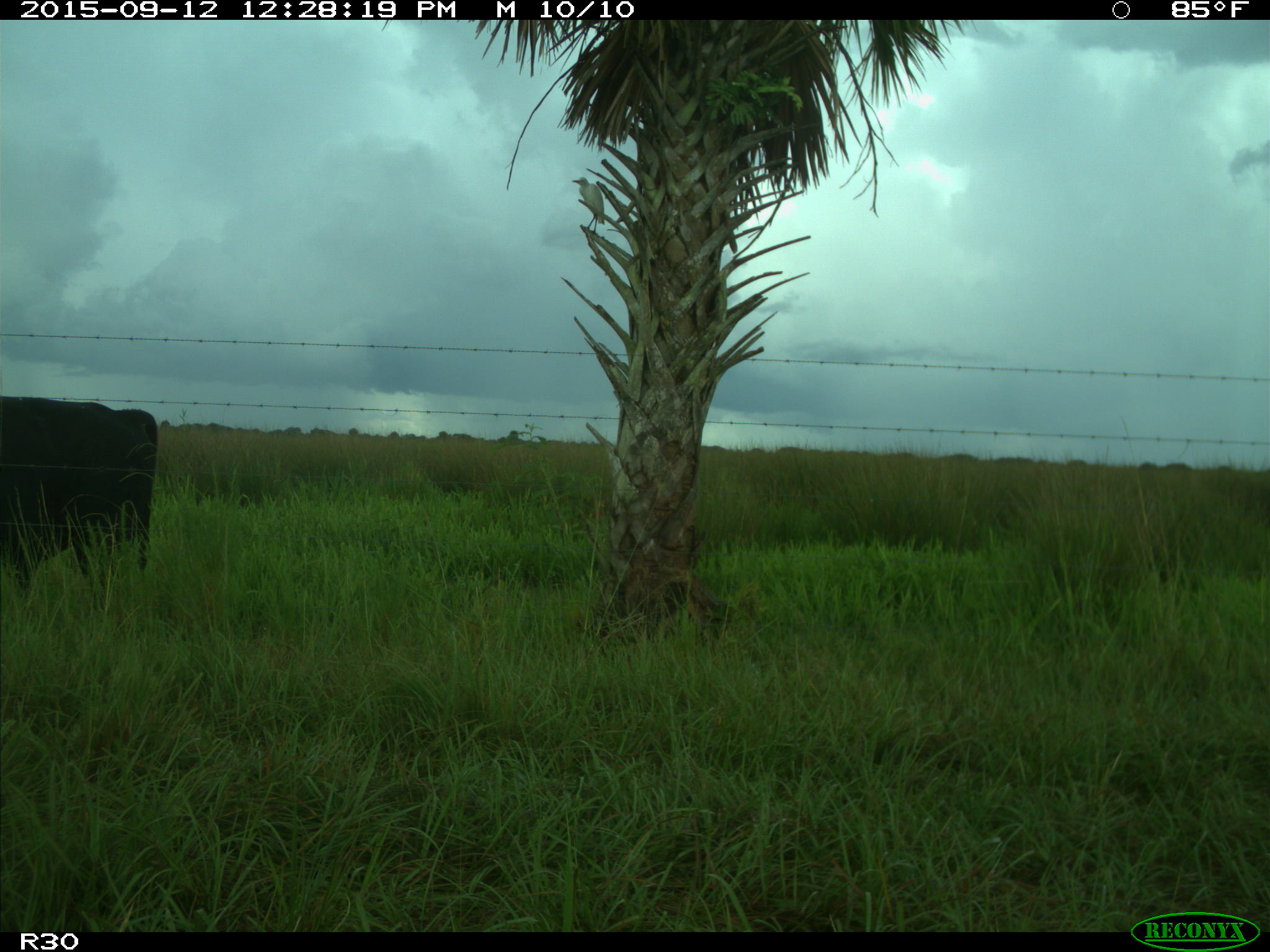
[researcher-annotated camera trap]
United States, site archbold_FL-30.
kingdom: Animalia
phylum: Chordata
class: Mammalia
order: Artiodactyla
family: Bovidae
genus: Bos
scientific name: Bos taurus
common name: domestic cow